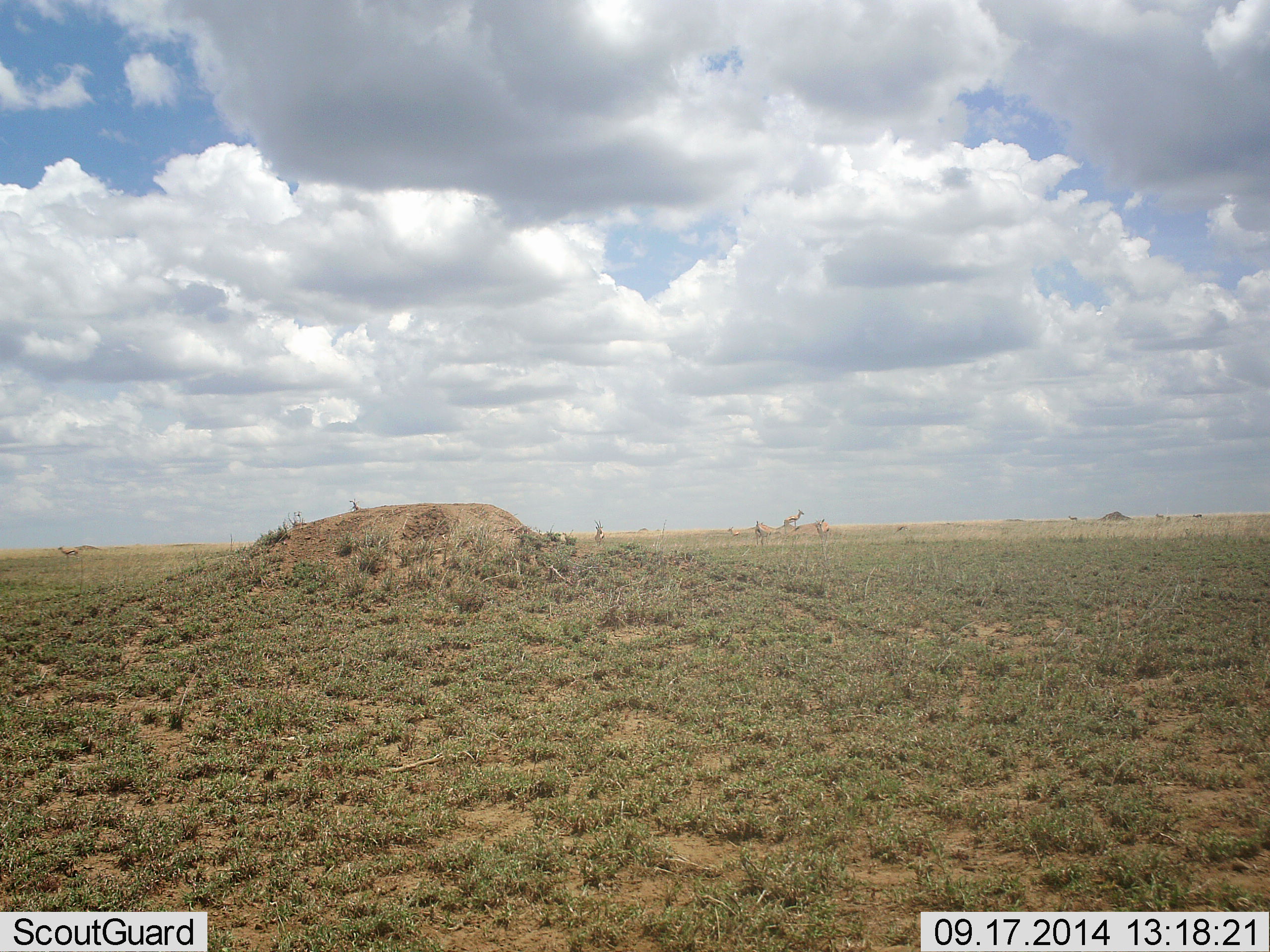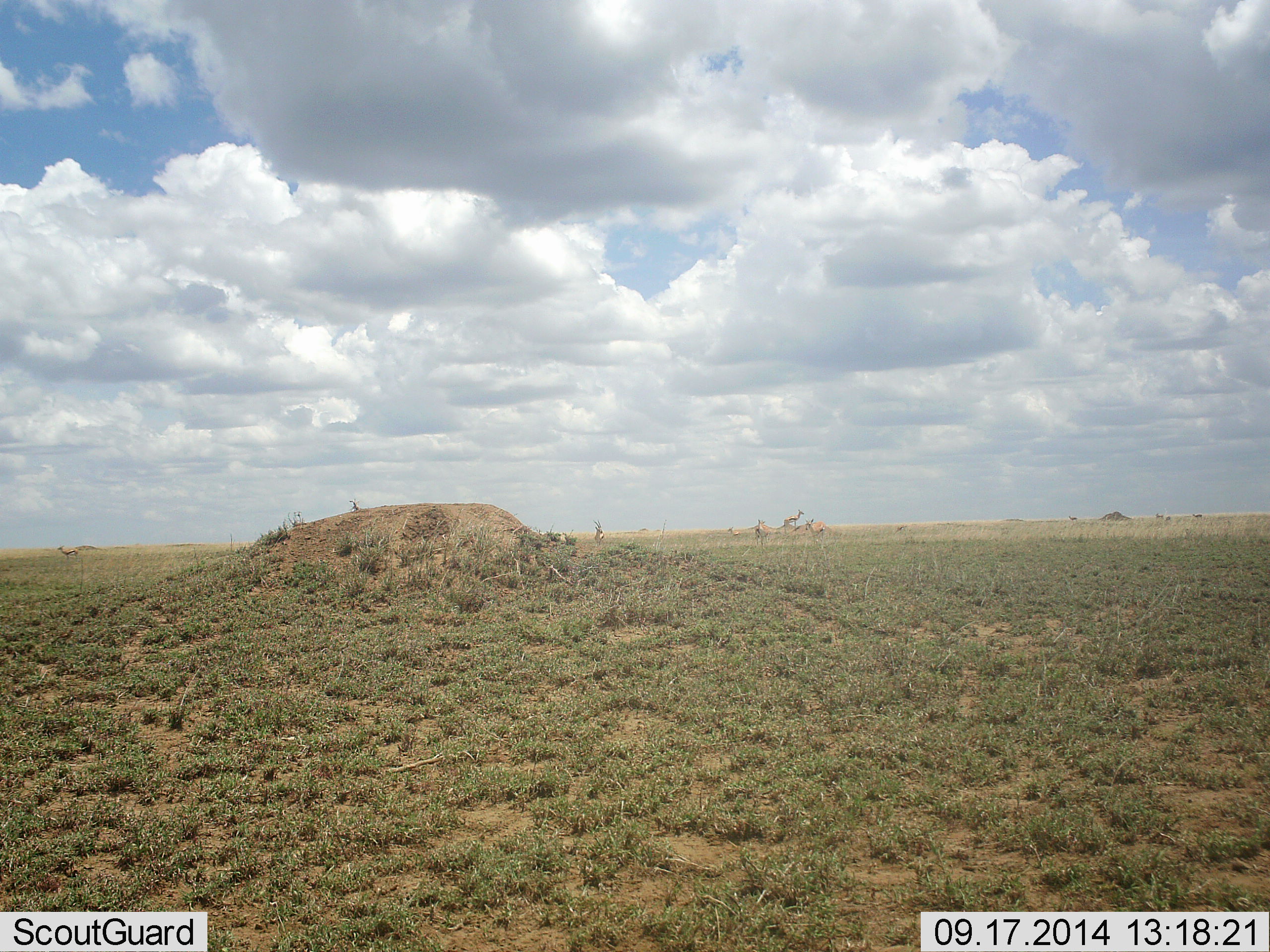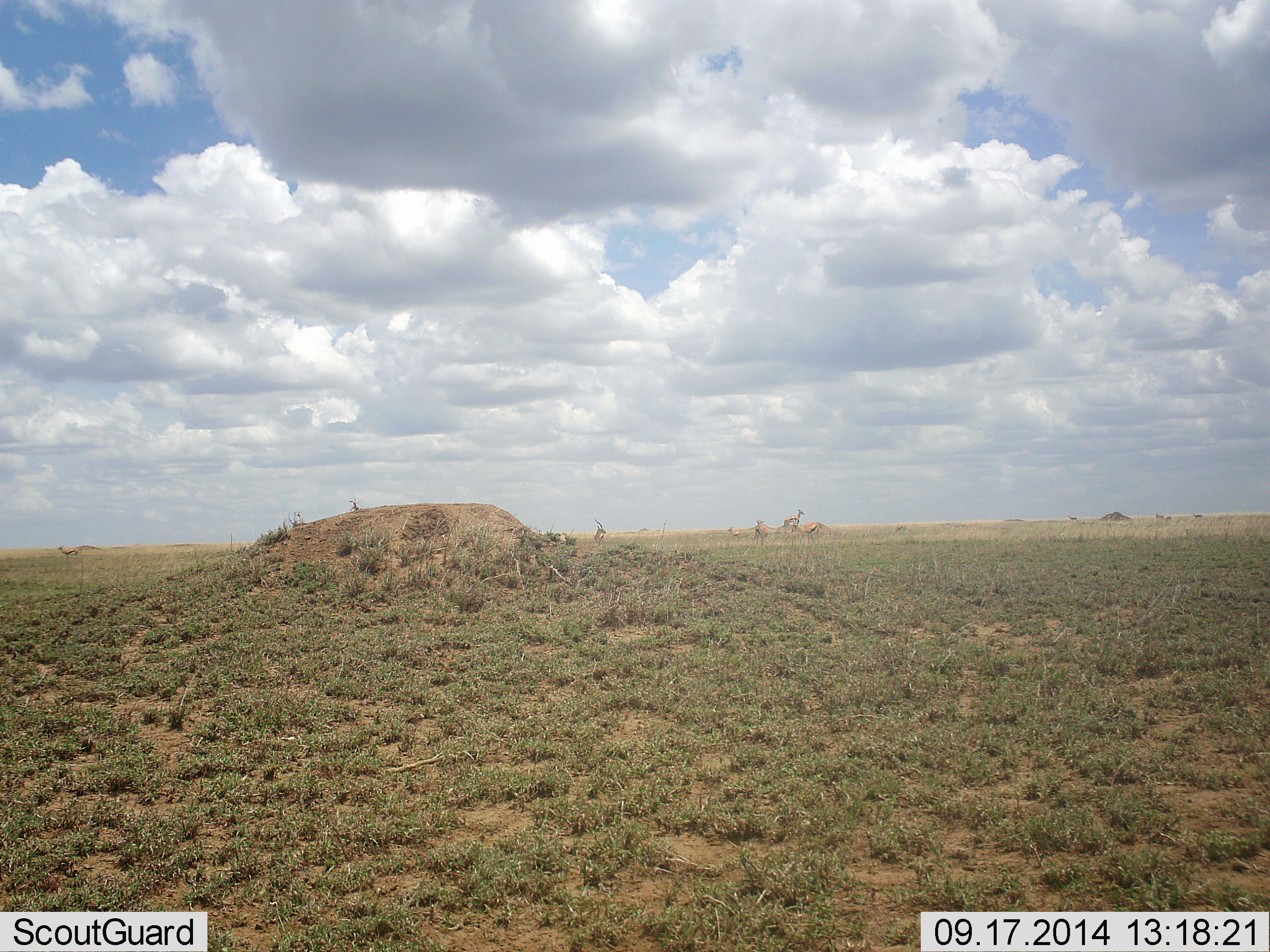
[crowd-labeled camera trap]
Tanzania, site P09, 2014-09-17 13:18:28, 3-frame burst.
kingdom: Animalia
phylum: Chordata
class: Mammalia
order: Artiodactyla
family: Bovidae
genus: Eudorcas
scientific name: Eudorcas thomsonii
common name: thomson's gazelle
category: gazellethomsons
Gazellethomsons (thomson's gazelle) (Eudorcas thomsonii), count 8. Behavior (volunteer vote fractions): standing 89%, resting 0%, moving 67%, interacting 11%. Young present (vote fraction): 0%. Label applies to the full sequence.